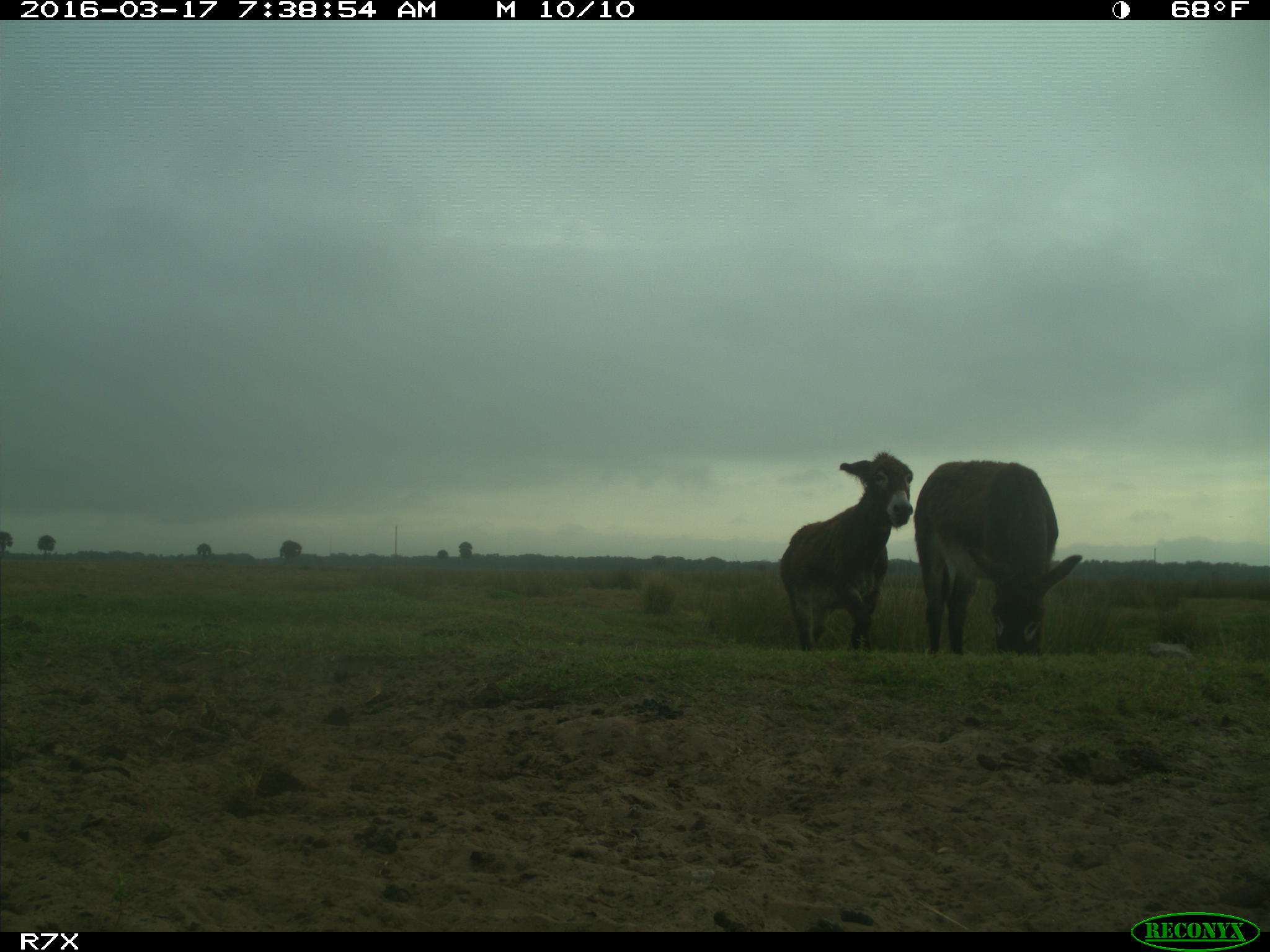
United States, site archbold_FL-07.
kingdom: Animalia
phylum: Chordata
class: Mammalia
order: Perissodactyla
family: Equidae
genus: Equus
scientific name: Equus africanus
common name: african wild ass